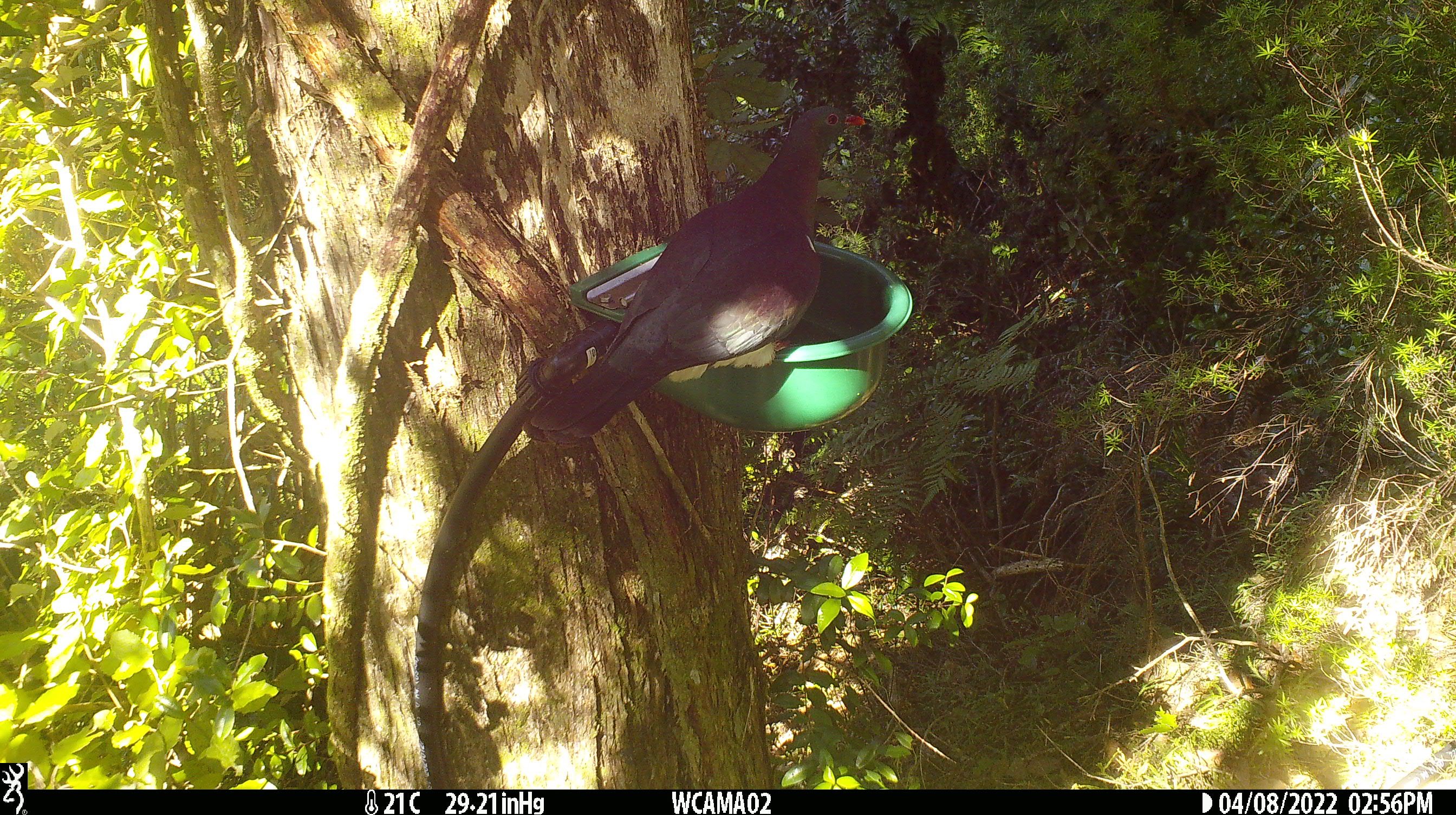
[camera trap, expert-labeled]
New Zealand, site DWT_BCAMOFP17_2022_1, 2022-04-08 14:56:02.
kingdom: Animalia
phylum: Chordata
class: Aves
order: Columbiformes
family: Columbidae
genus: Hemiphaga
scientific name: Hemiphaga novaeseelandiae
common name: new zealand pigeon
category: kereru